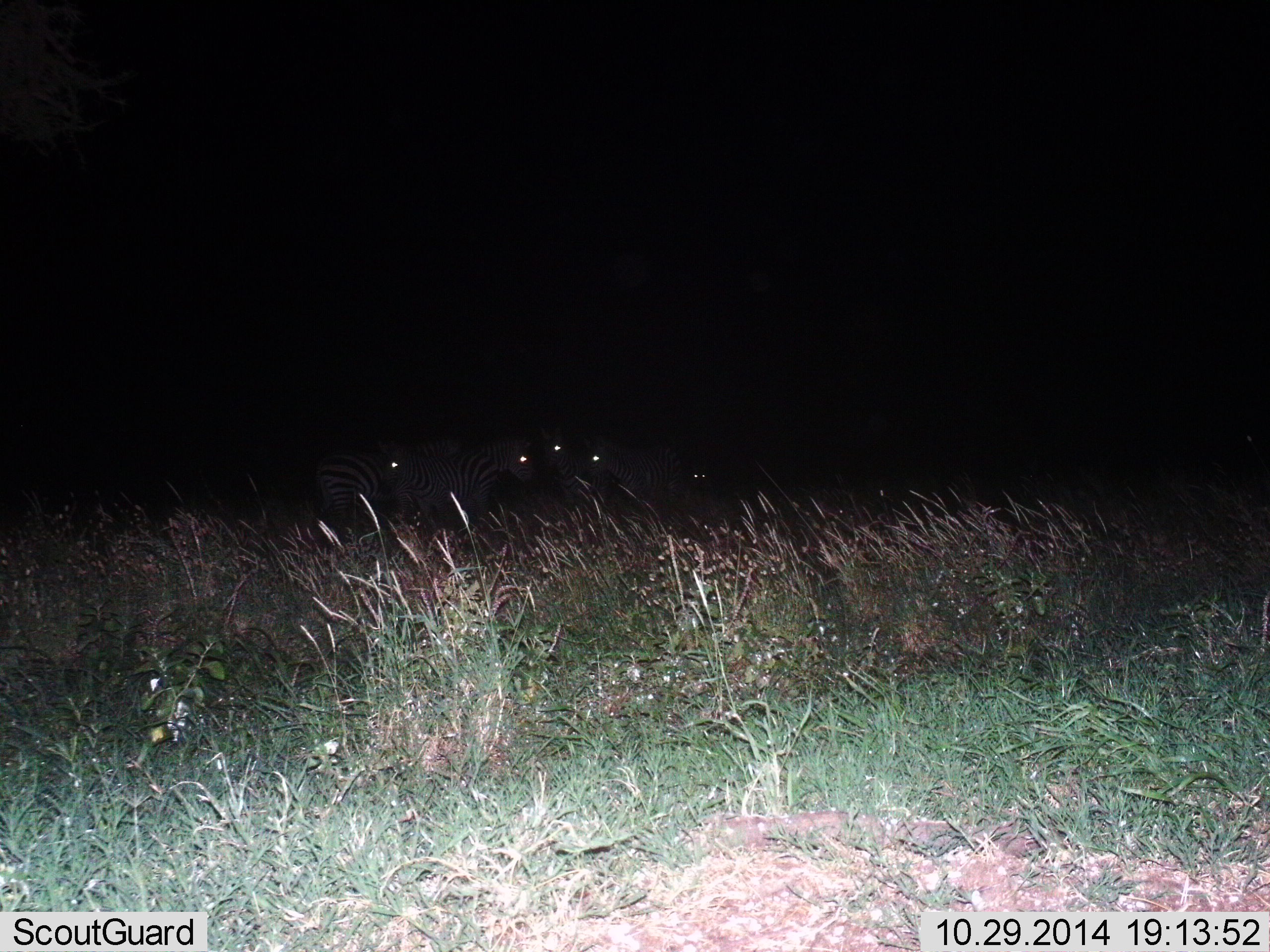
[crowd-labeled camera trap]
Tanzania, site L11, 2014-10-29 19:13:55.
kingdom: Animalia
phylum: Chordata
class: Mammalia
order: Perissodactyla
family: Equidae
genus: Equus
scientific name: Equus quagga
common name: plains zebra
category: zebra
Zebra (plains zebra) (Equus quagga), count 5. Behavior (volunteer vote fractions): standing 100%, resting 0%, moving 0%, interacting 10%. Young present (vote fraction): 0%. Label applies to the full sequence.